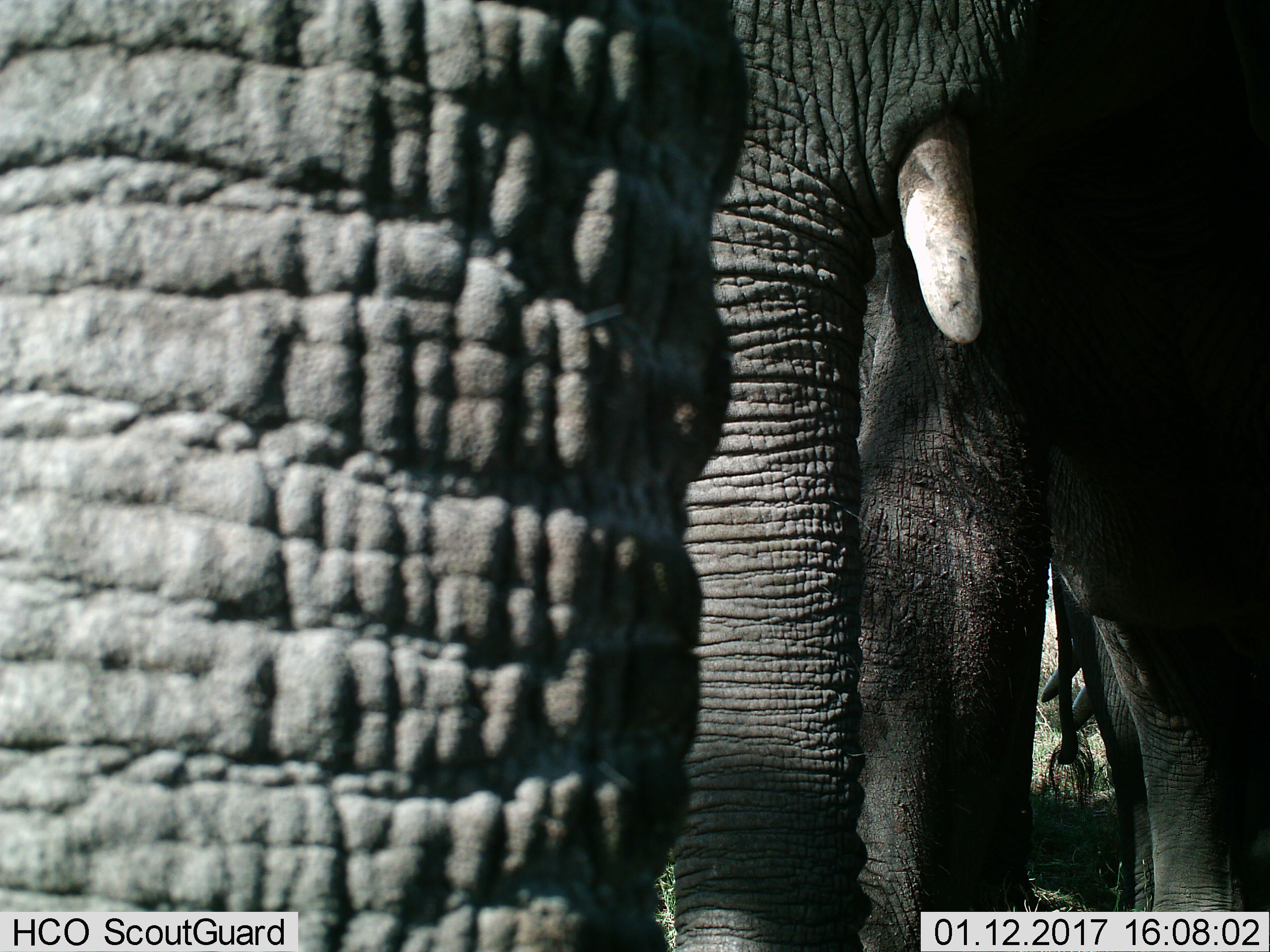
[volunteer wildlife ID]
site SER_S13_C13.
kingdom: Animalia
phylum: Chordata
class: Mammalia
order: Proboscidea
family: Elephantidae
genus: Loxodonta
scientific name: Loxodonta africana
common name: african bush elephant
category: elephant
Elephant (african bush elephant) (Loxodonta africana), count 2. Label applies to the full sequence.